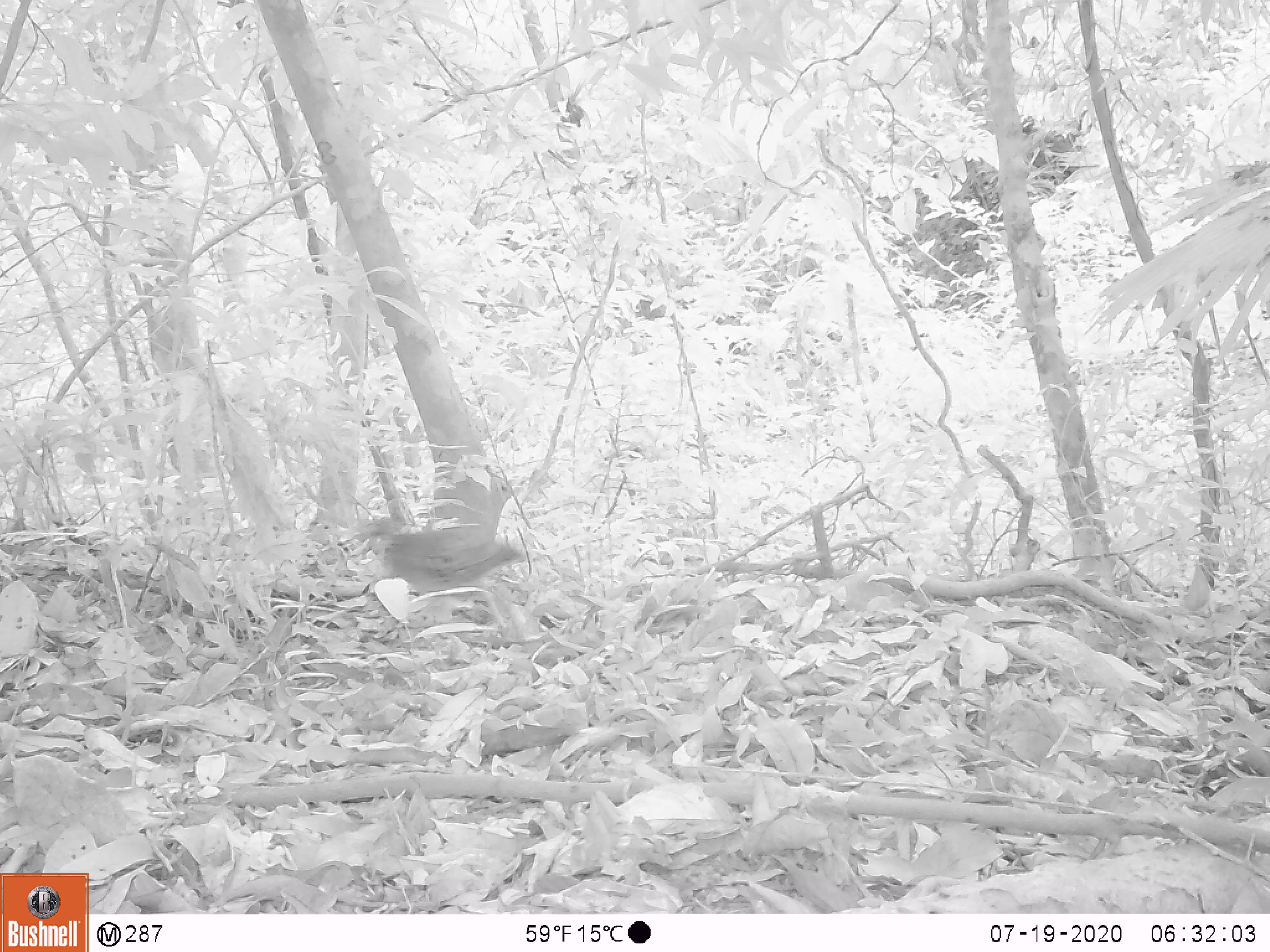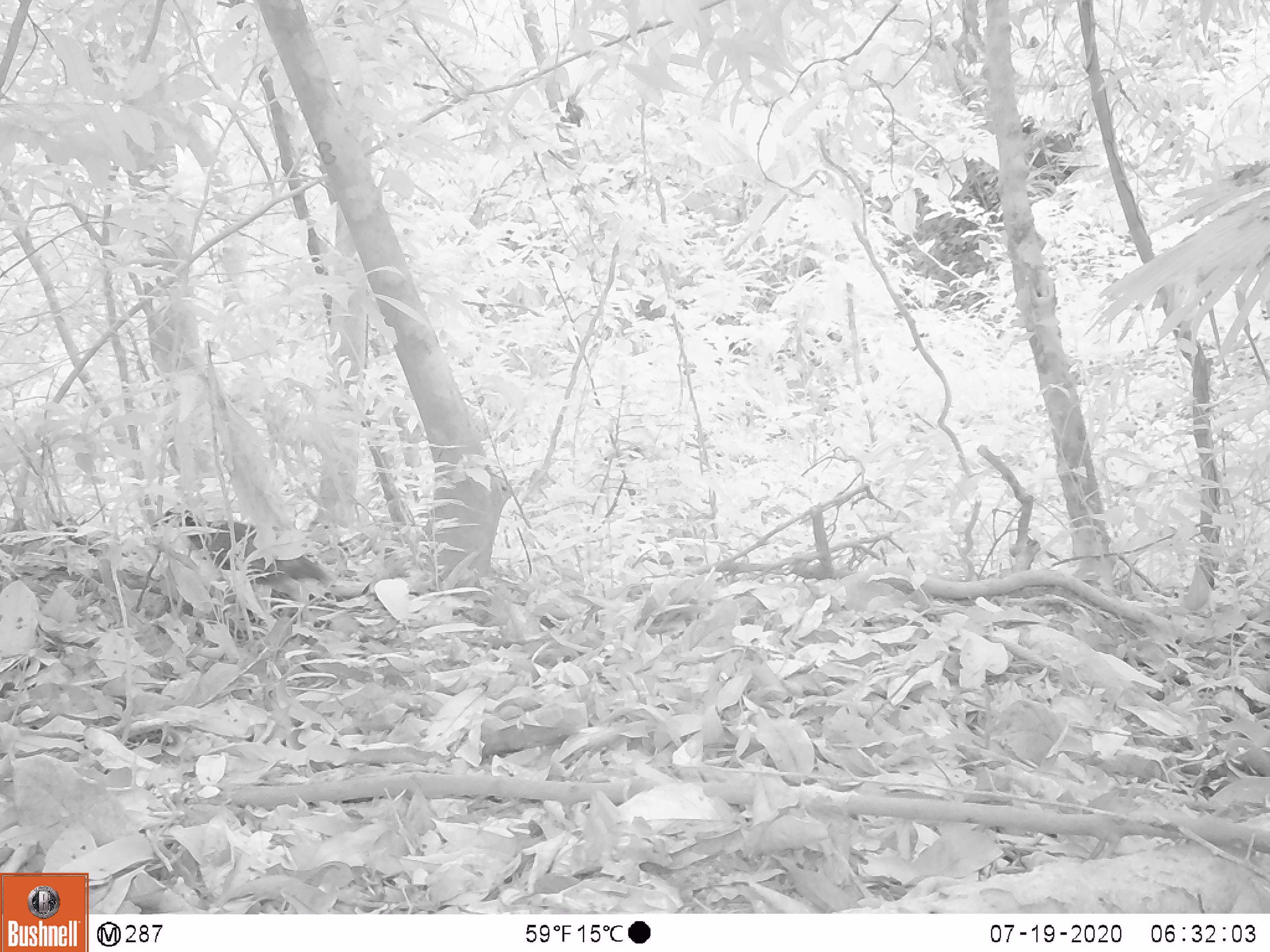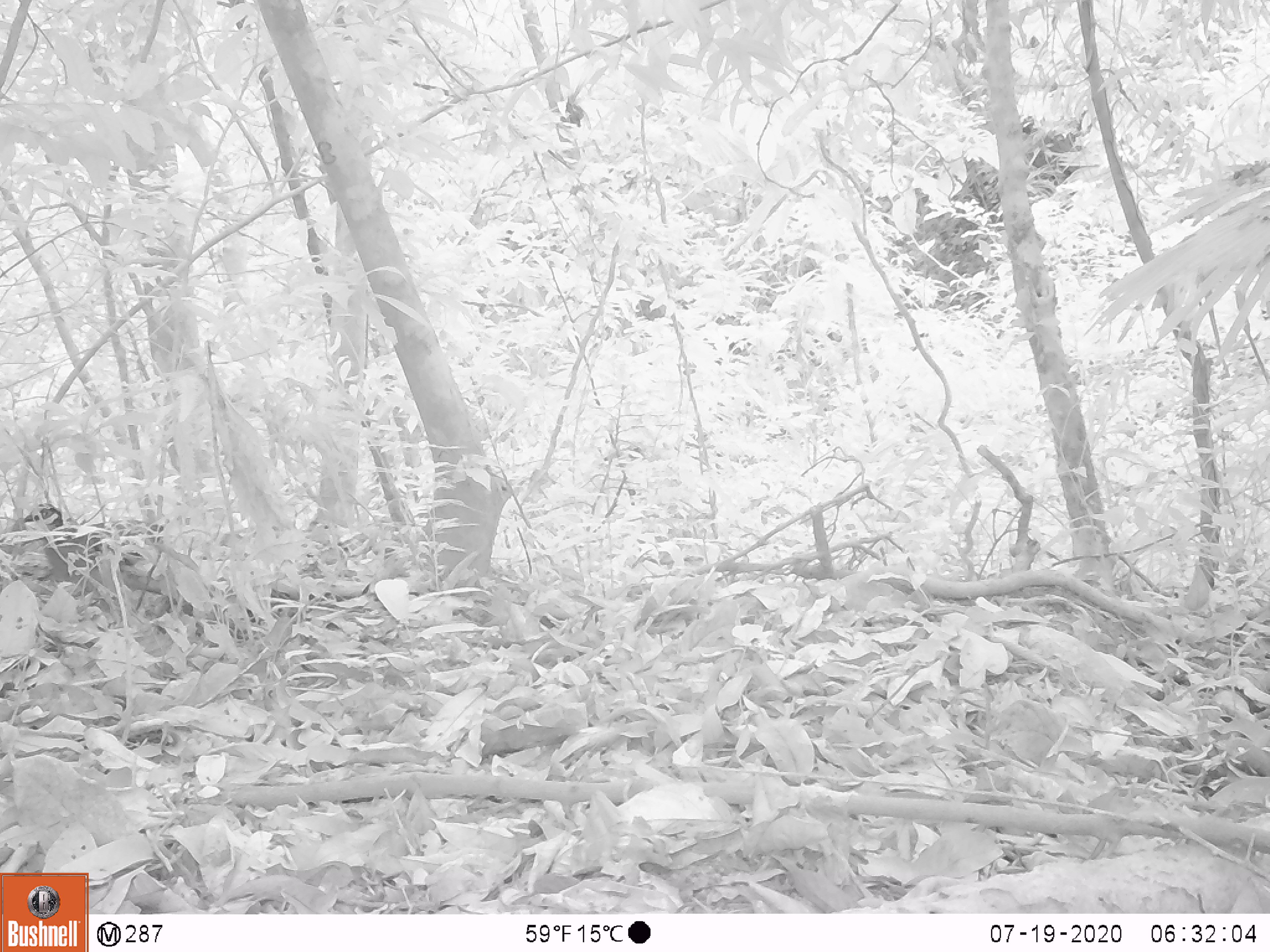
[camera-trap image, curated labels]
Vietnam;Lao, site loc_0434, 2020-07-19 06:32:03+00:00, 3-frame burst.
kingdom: Animalia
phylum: Chordata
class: Aves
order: Galliformes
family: Phasianidae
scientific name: Phasianidae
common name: partridge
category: unidentified partridge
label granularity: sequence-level